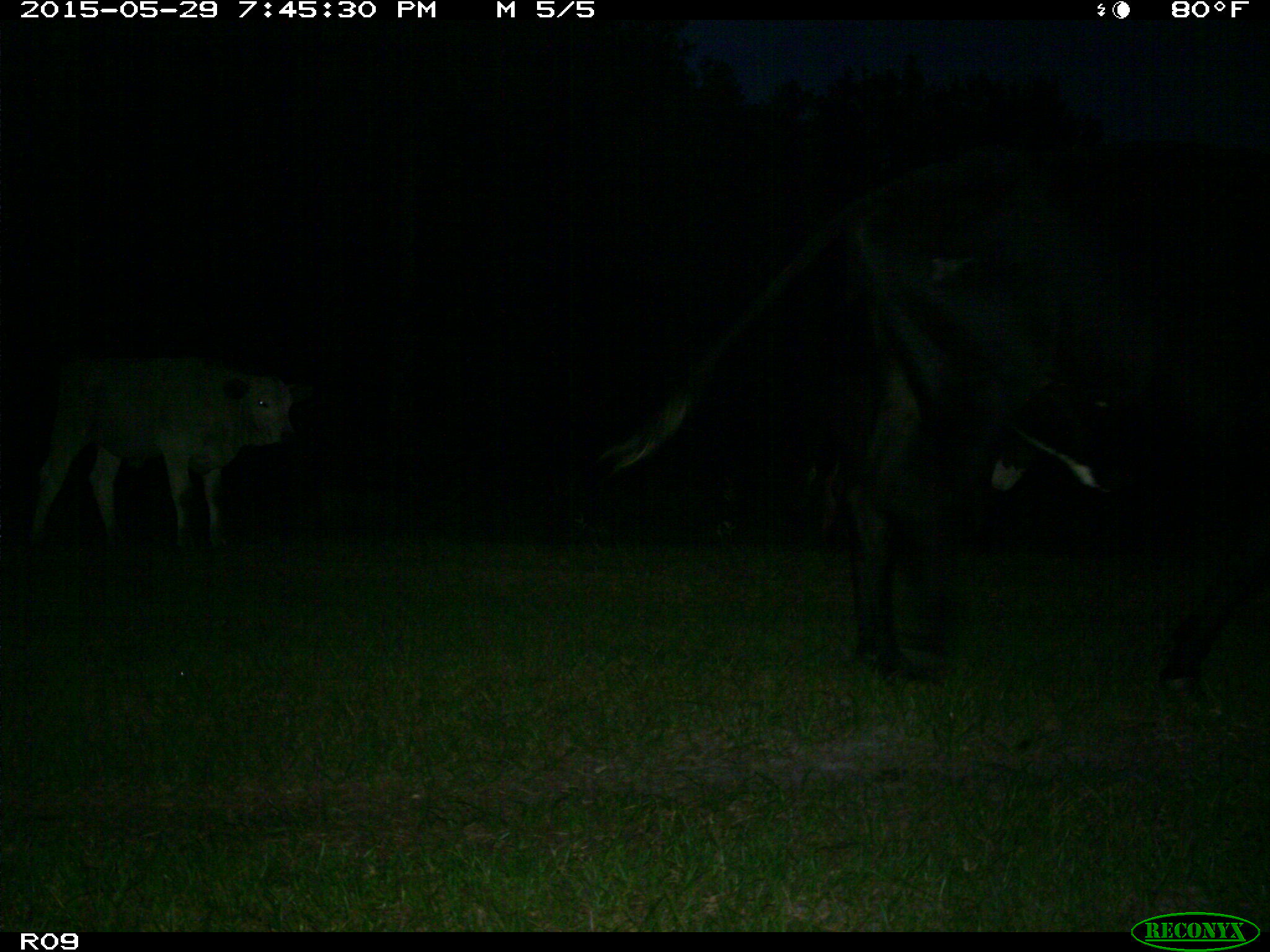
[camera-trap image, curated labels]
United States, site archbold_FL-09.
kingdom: Animalia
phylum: Chordata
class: Mammalia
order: Artiodactyla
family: Bovidae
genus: Bos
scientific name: Bos taurus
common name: domestic cow